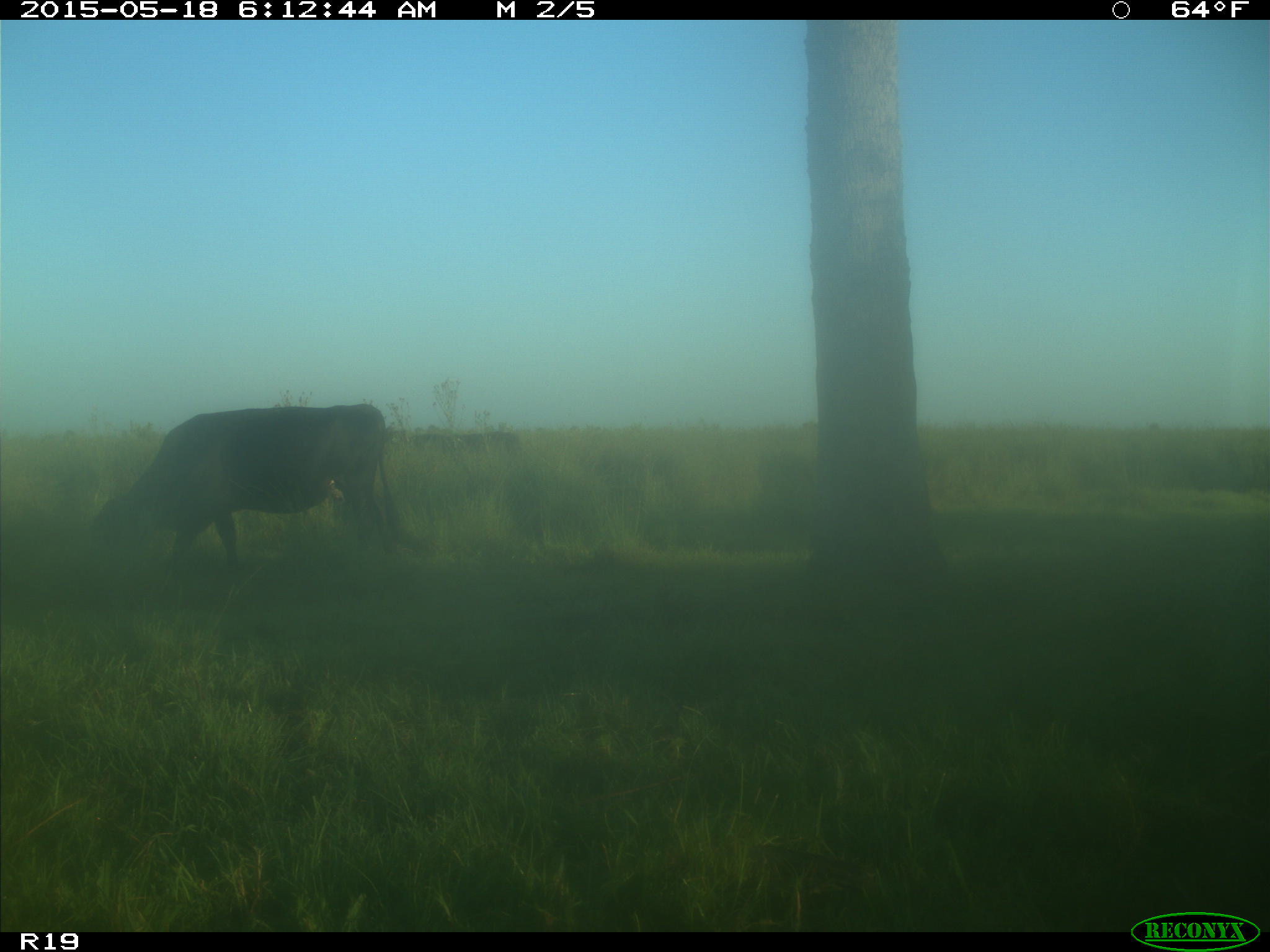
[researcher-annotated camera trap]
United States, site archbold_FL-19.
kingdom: Animalia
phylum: Chordata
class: Mammalia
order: Artiodactyla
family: Bovidae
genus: Bos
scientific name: Bos taurus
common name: domestic cow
Bos taurus (domestic cow).